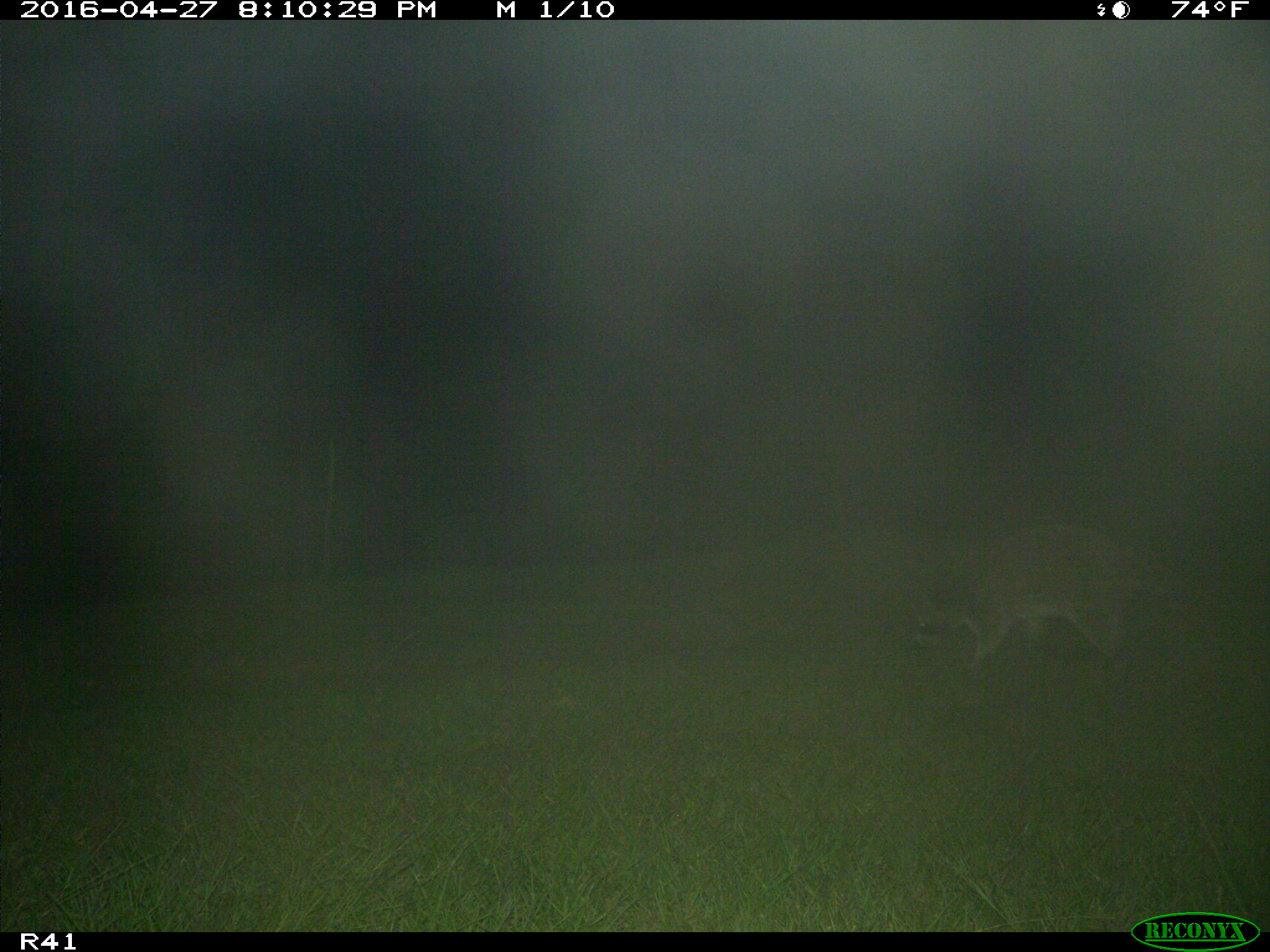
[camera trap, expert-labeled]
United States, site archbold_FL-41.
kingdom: Animalia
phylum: Chordata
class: Mammalia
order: Carnivora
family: Procyonidae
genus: Procyon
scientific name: Procyon lotor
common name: common raccoon